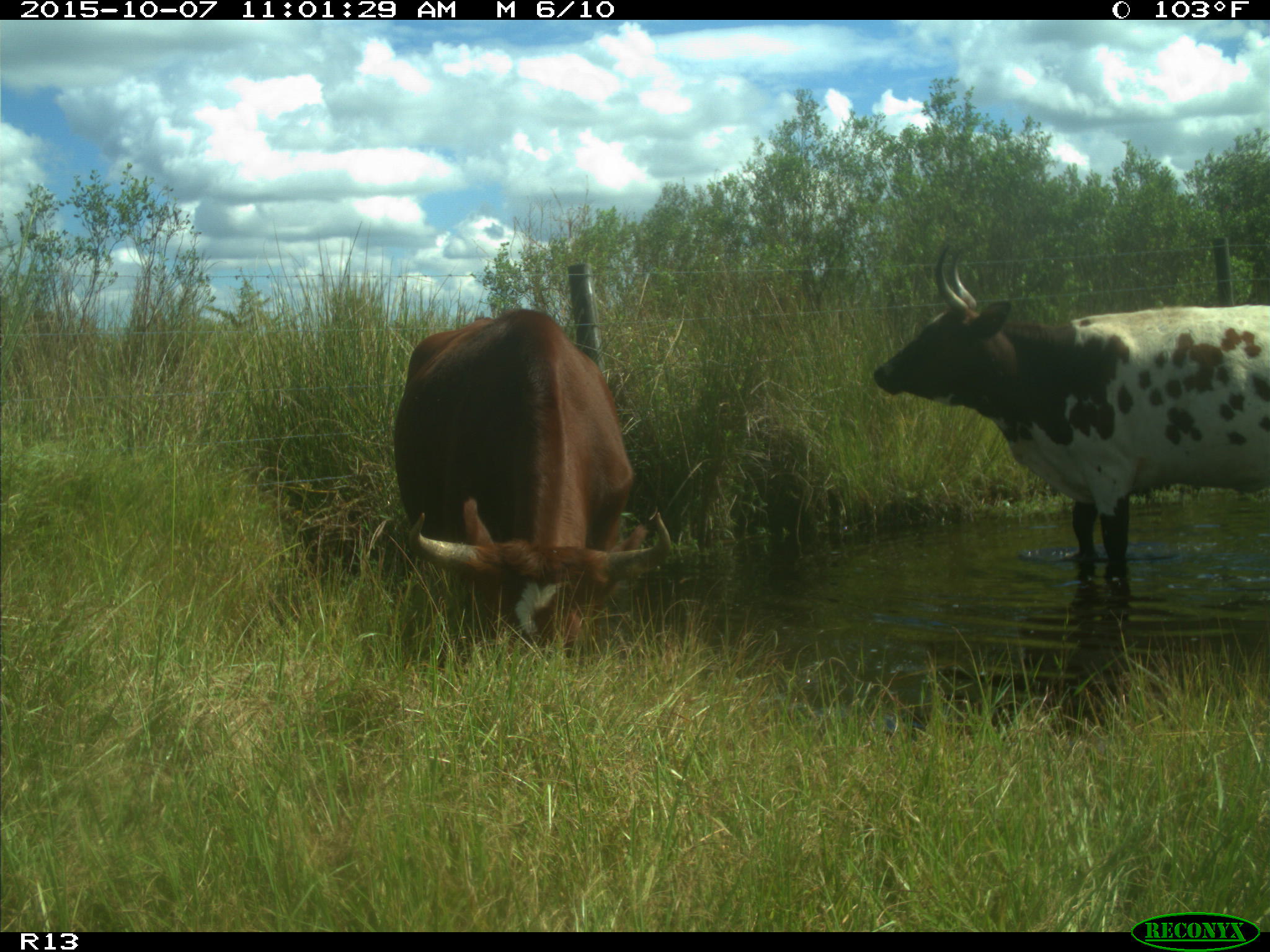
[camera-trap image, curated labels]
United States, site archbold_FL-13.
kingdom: Animalia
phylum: Chordata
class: Mammalia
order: Artiodactyla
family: Bovidae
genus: Bos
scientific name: Bos taurus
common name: domestic cow